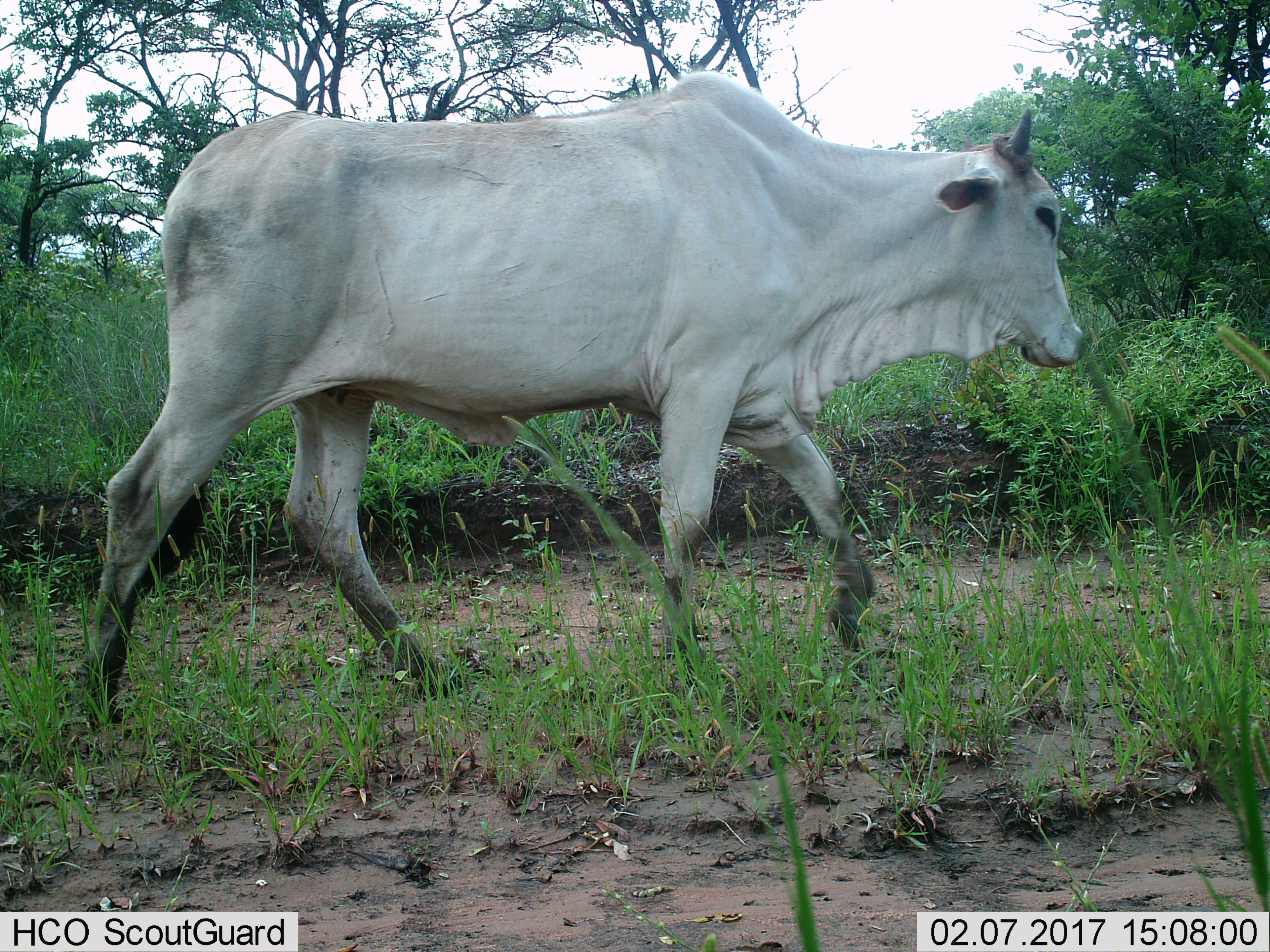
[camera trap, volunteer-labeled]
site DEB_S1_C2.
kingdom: Animalia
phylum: Chordata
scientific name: Vertebrata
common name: domestic animal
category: domesticanimal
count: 1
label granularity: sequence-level